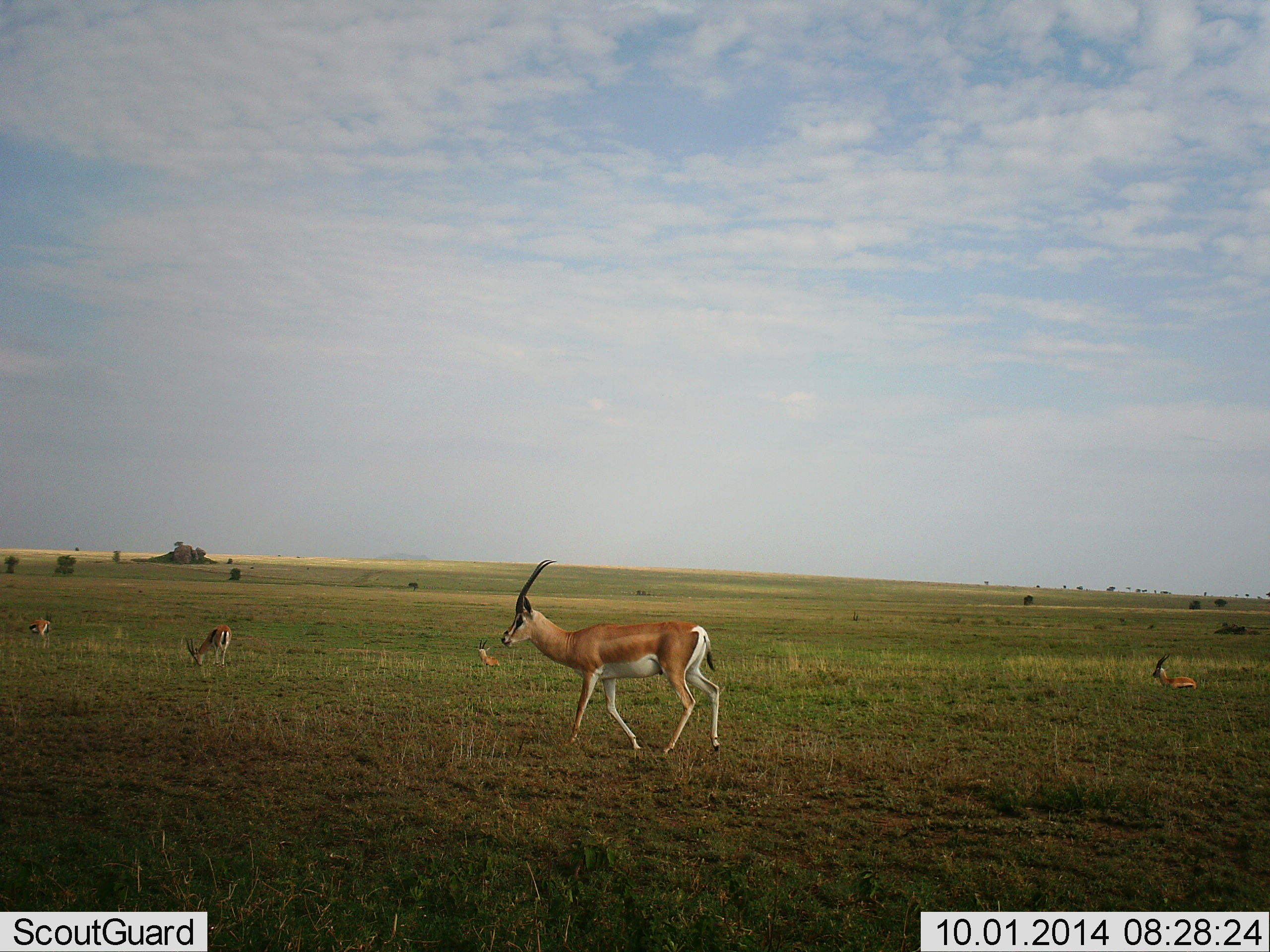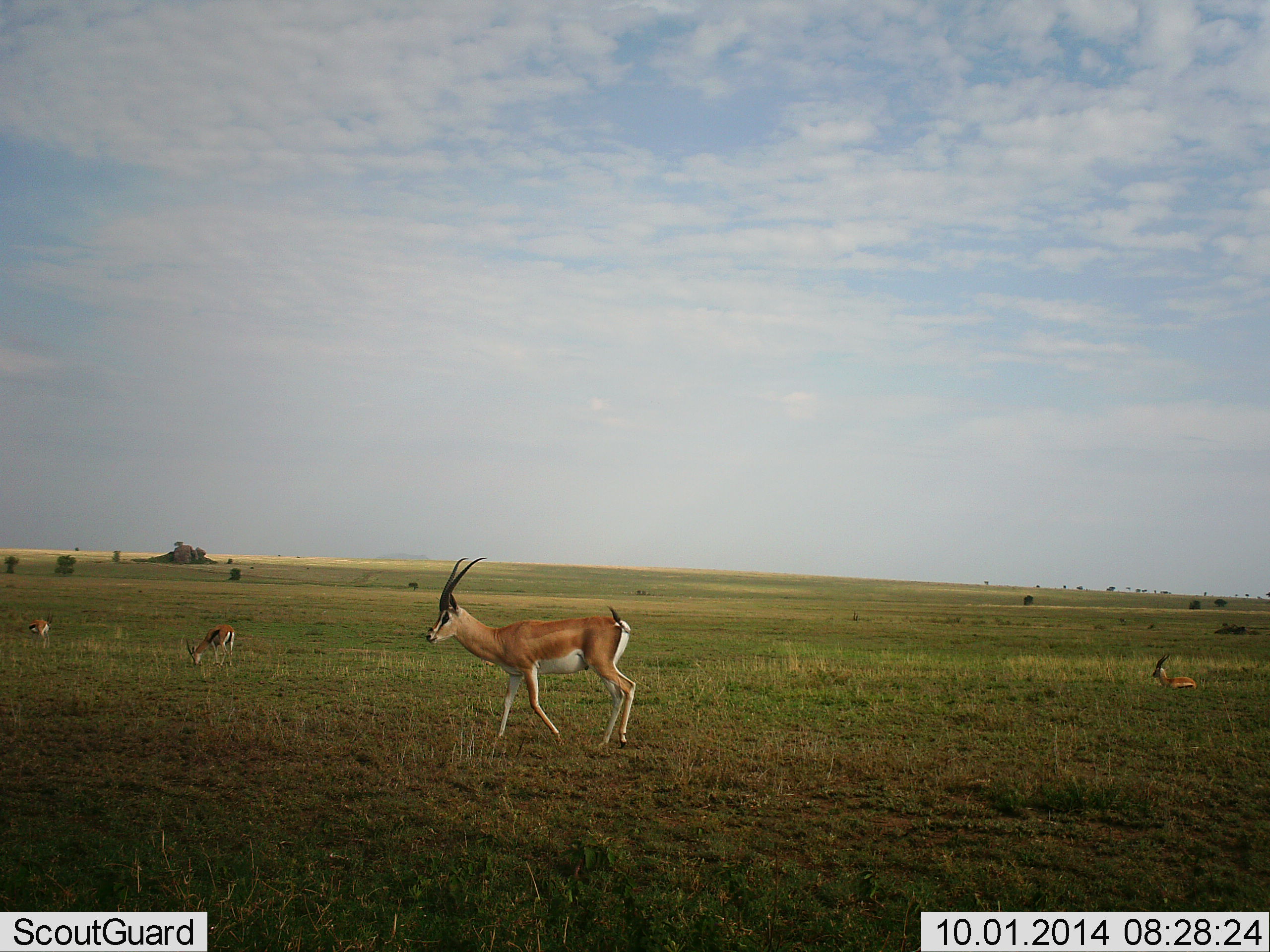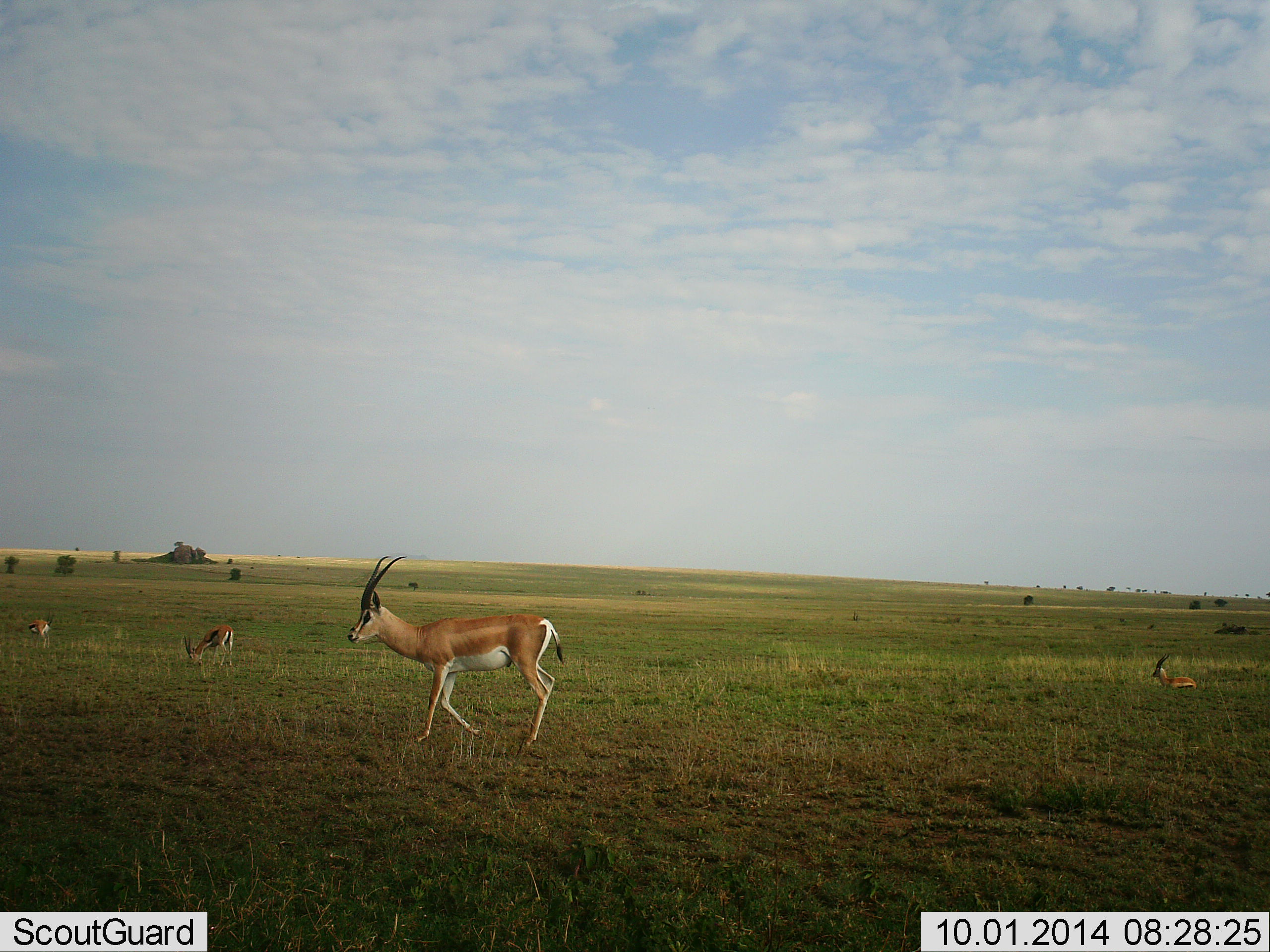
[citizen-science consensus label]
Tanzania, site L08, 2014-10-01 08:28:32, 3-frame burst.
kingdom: Animalia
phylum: Chordata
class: Mammalia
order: Artiodactyla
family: Bovidae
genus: Nanger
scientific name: Nanger granti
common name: grant's gazelle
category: gazellegrants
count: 4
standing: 70%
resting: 50%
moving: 50%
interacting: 0%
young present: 0%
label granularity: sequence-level